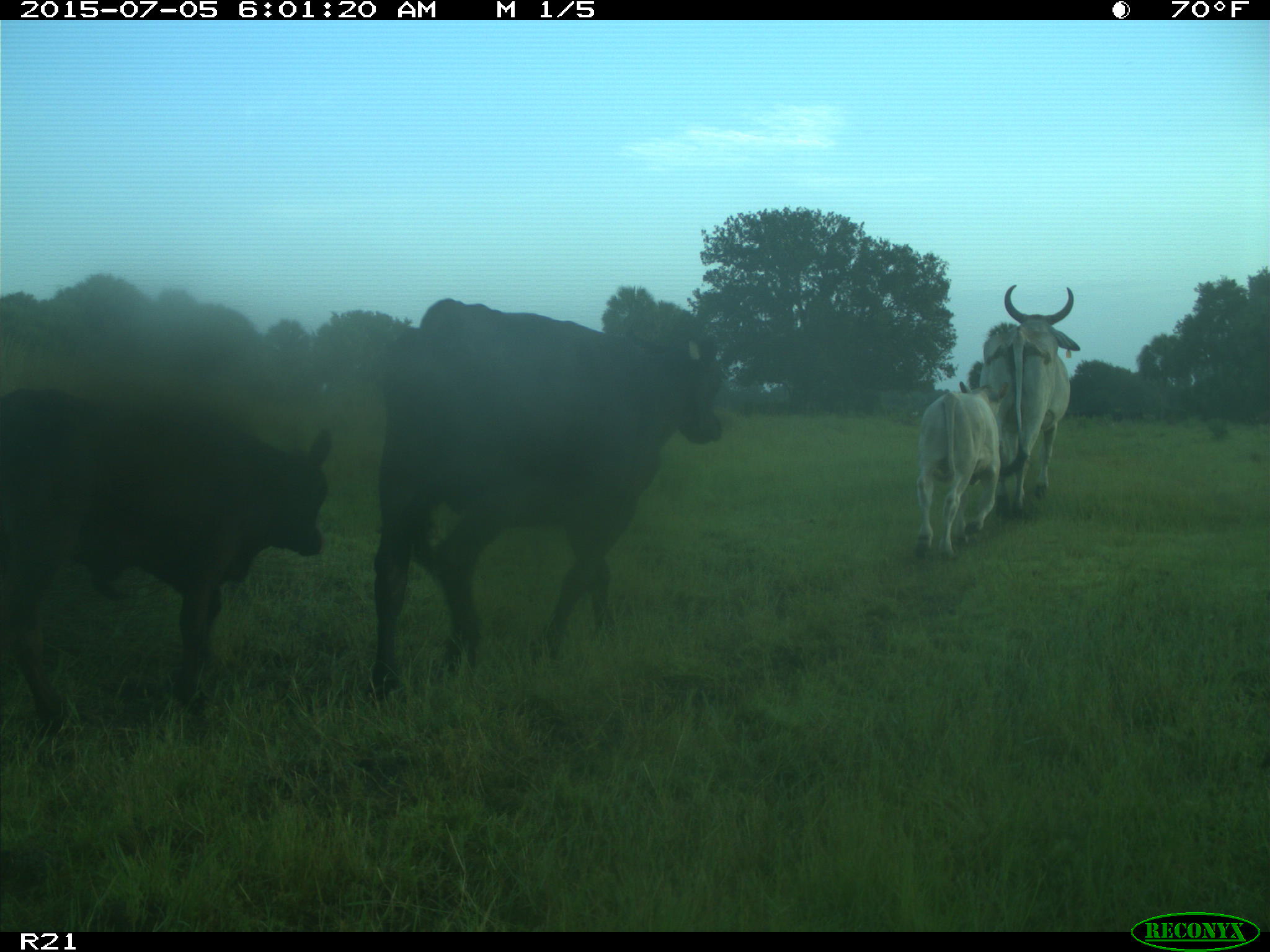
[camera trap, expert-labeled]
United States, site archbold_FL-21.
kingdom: Animalia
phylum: Chordata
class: Mammalia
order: Artiodactyla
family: Bovidae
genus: Bos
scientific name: Bos taurus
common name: domestic cow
Bos taurus (domestic cow).